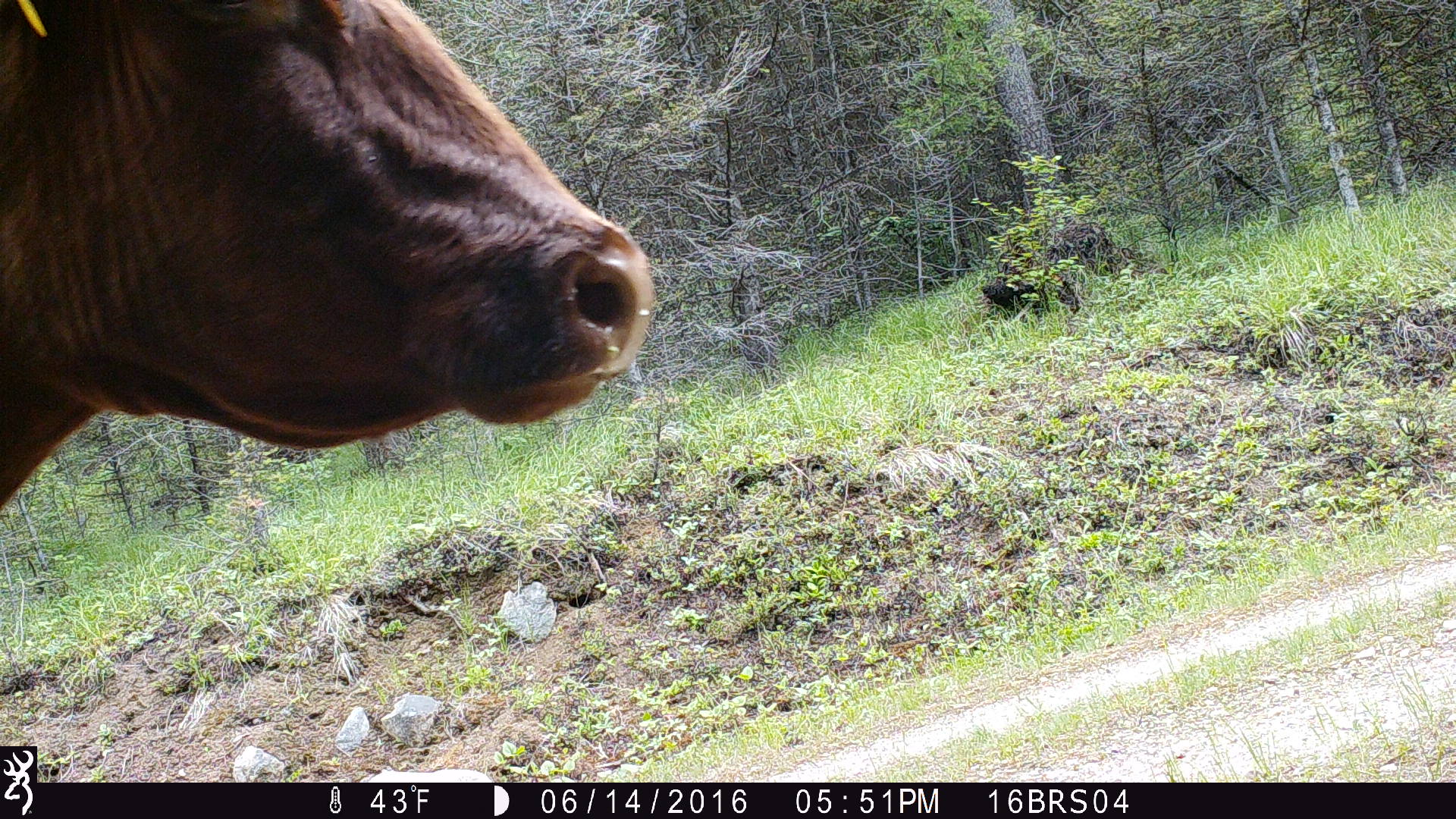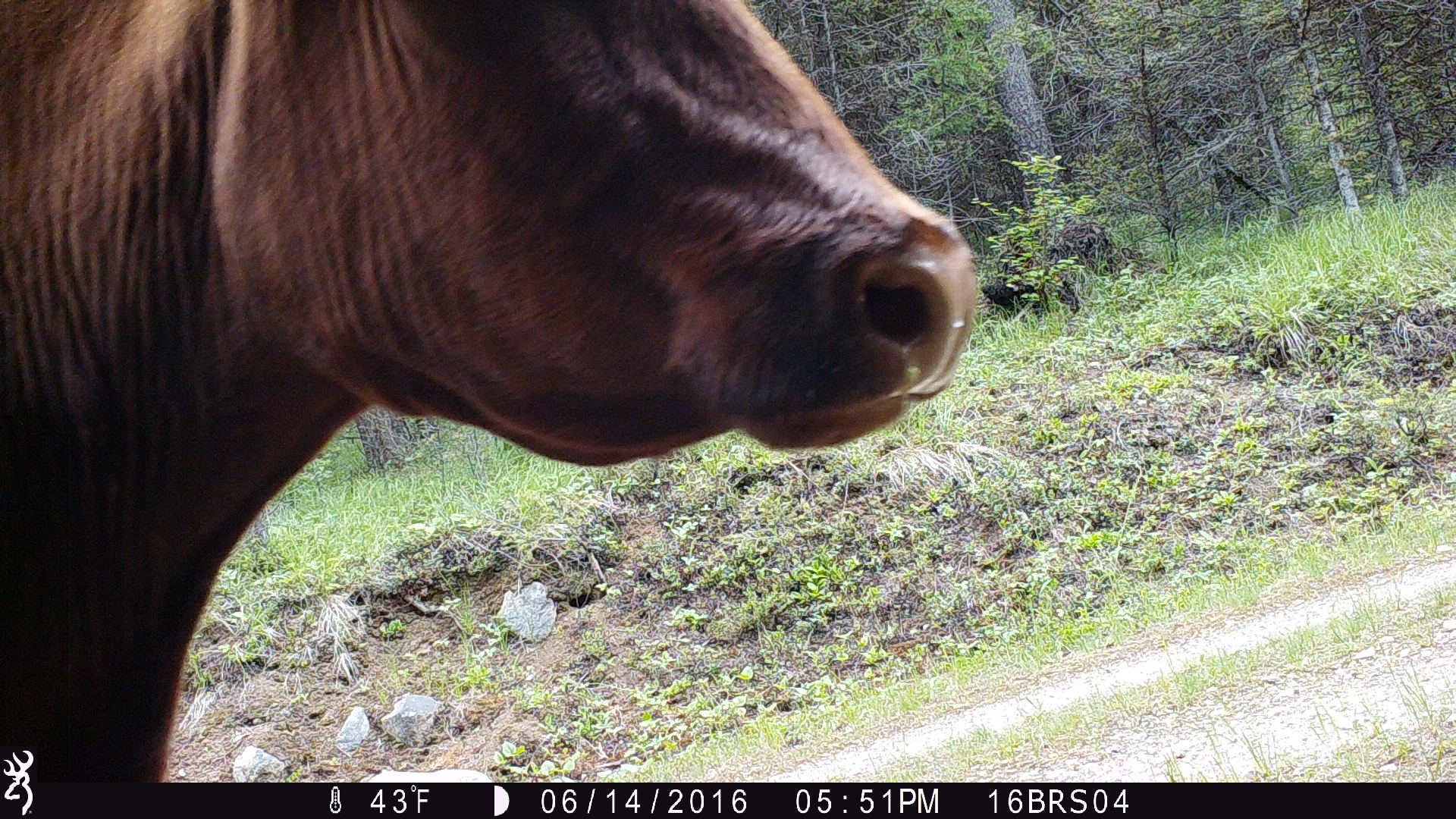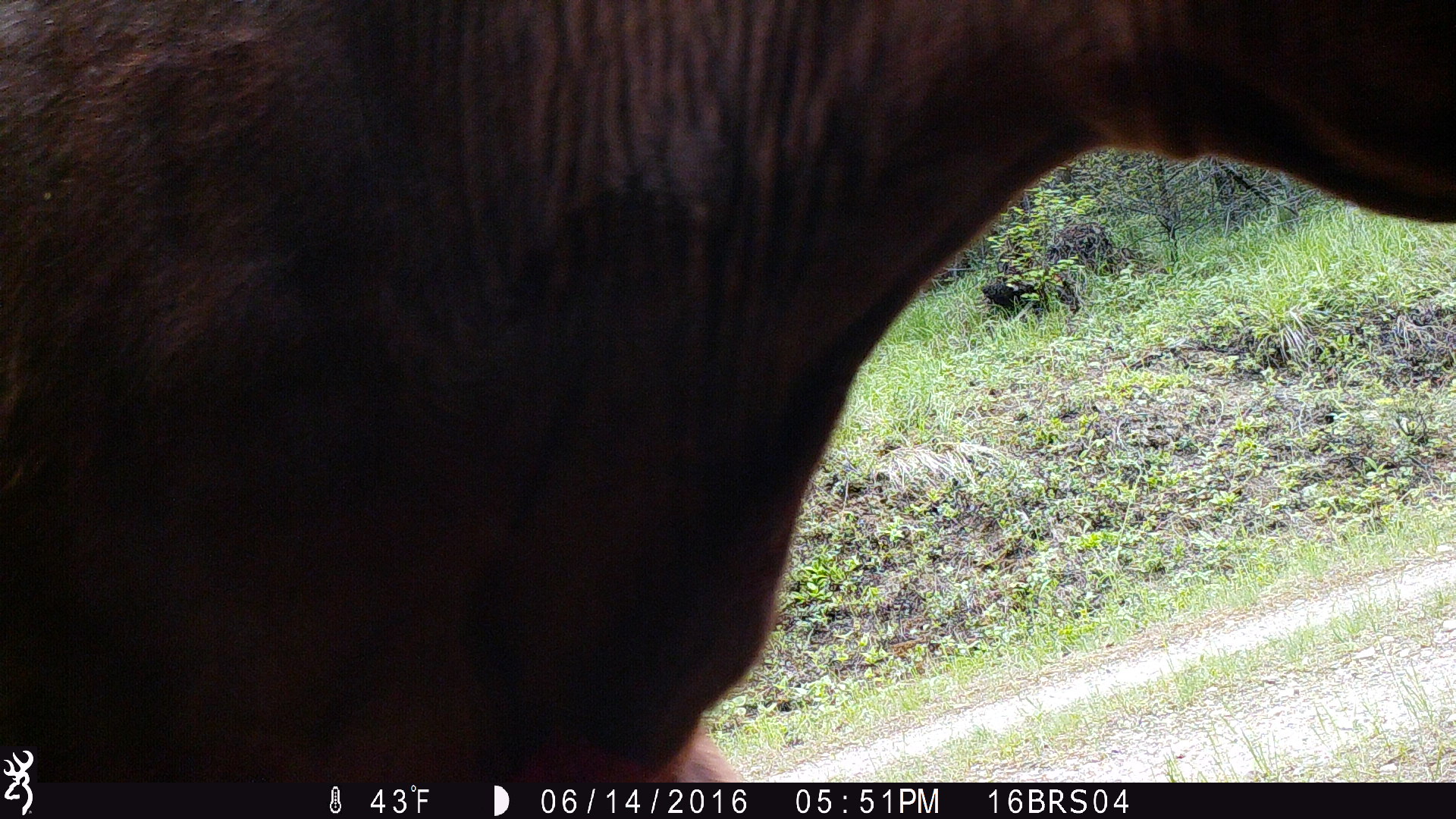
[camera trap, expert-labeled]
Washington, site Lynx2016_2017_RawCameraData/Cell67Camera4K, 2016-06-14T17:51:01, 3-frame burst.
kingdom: Animalia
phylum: Chordata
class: Mammalia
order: Artiodactyla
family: Bovidae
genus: Bos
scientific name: Bos taurus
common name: domestic cattle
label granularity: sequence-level